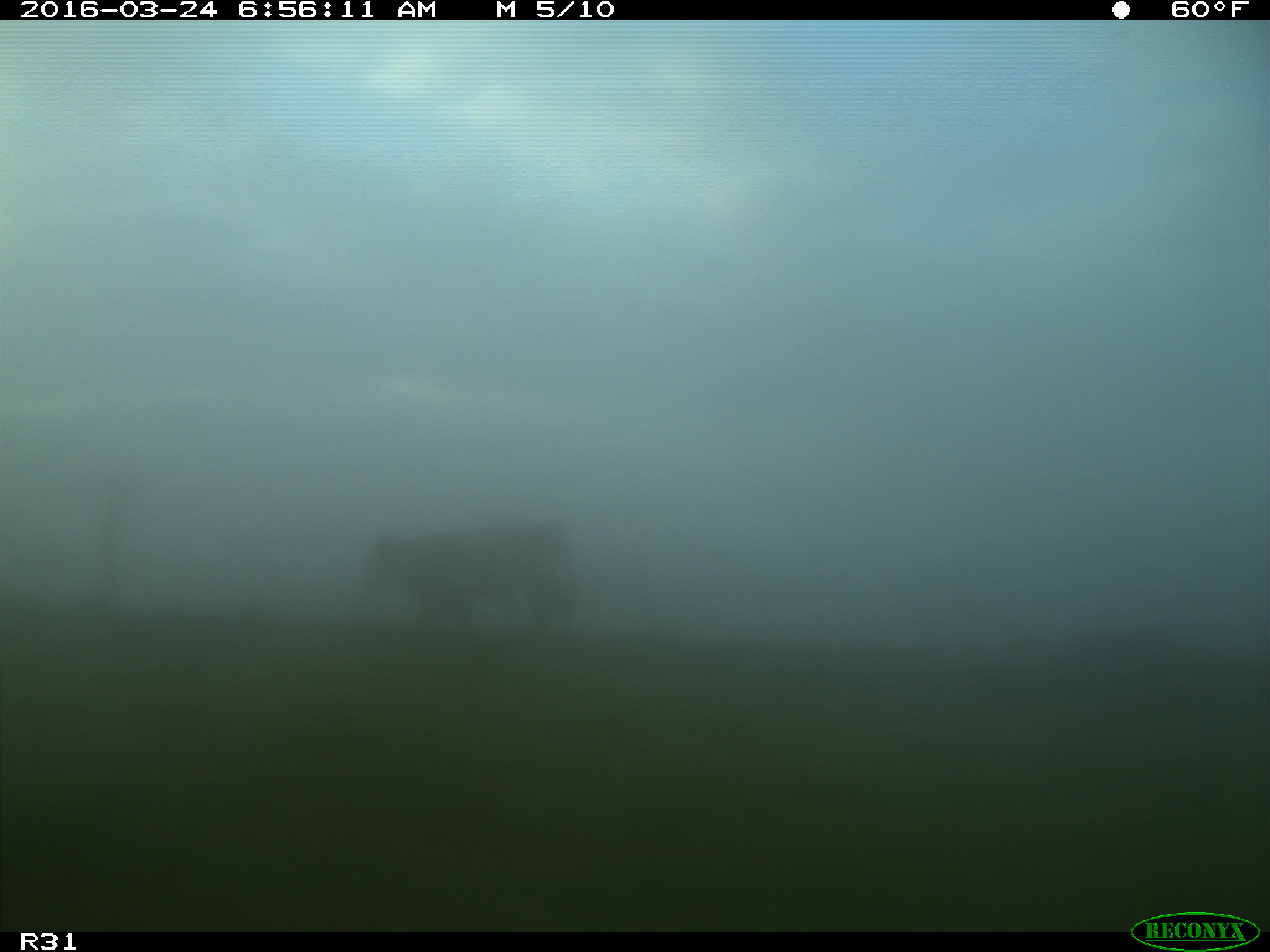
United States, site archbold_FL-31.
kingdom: Animalia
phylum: Chordata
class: Mammalia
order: Artiodactyla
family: Bovidae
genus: Bos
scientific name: Bos taurus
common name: domestic cow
Bos taurus (domestic cow).